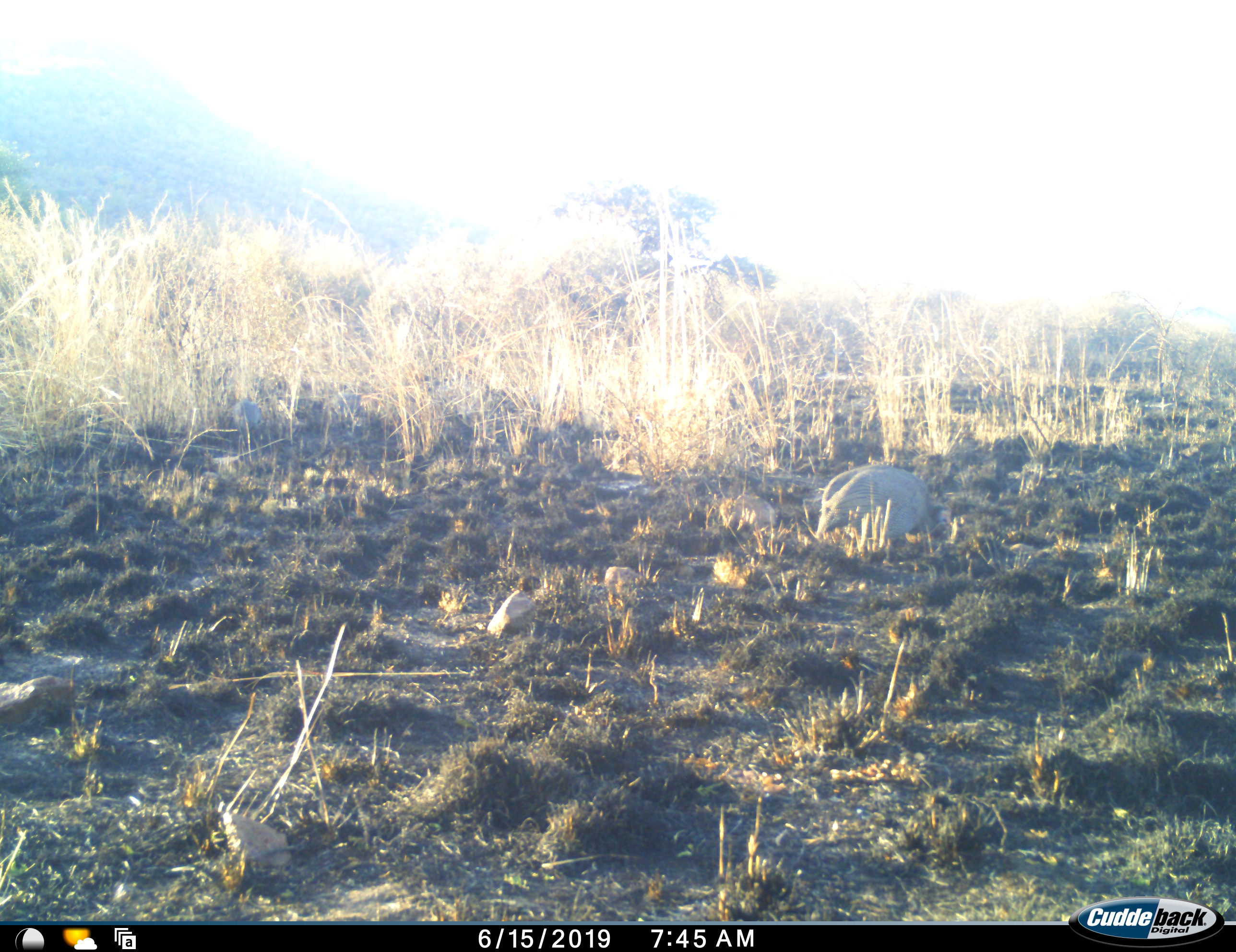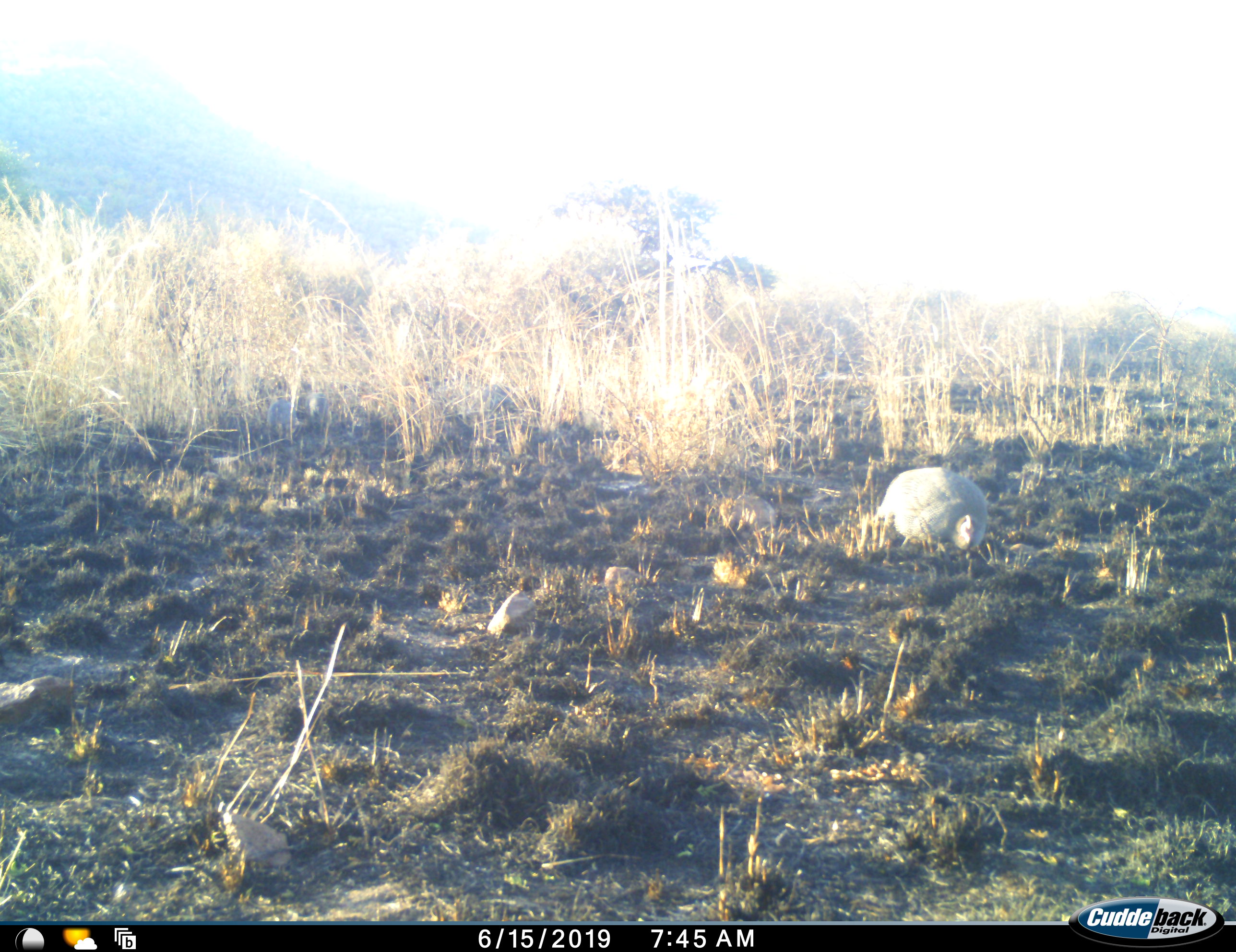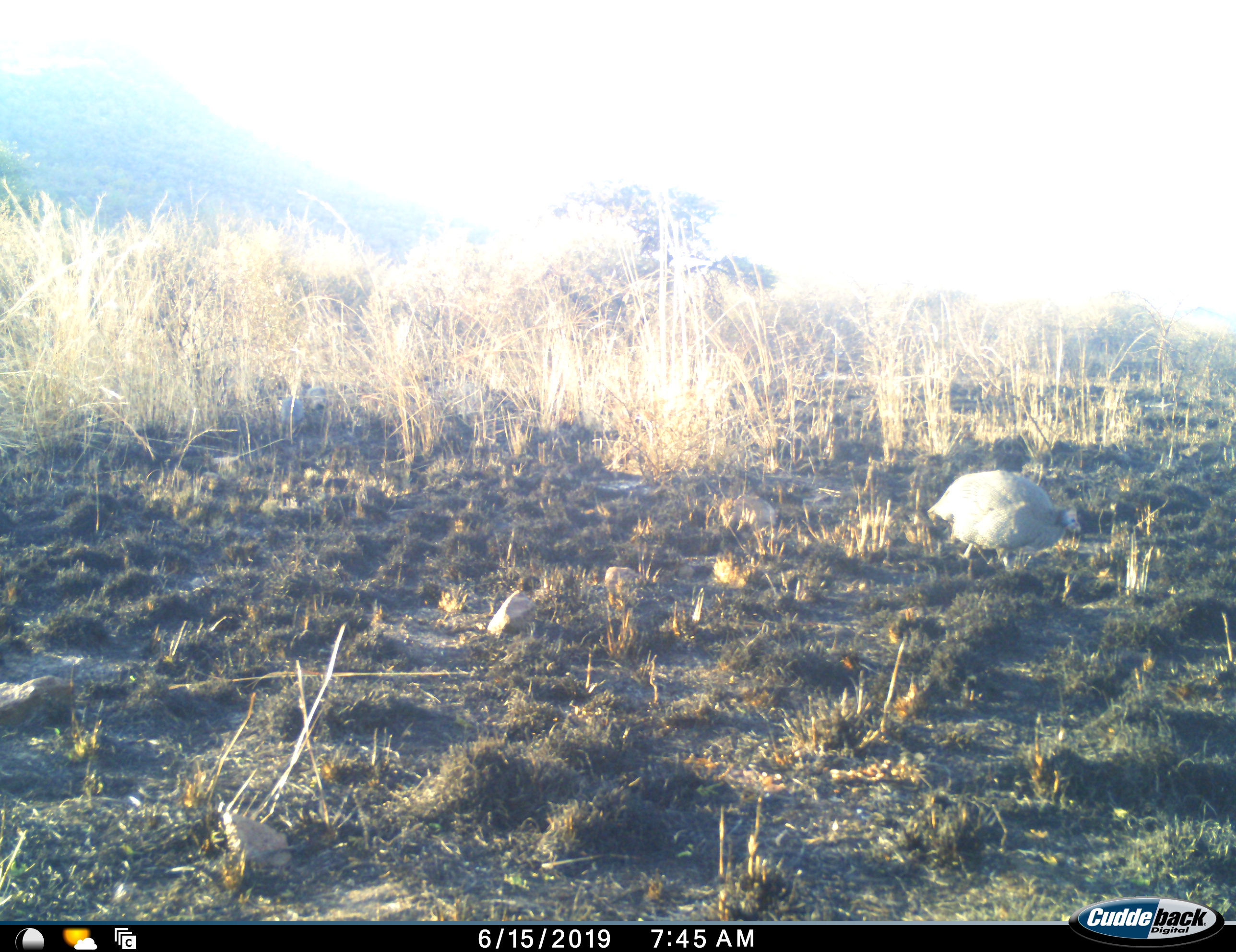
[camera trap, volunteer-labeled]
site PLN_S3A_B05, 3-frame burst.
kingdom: Animalia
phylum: Chordata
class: Aves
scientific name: Aves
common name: bird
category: birdother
Birdother (bird) (Aves), count 3. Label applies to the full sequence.